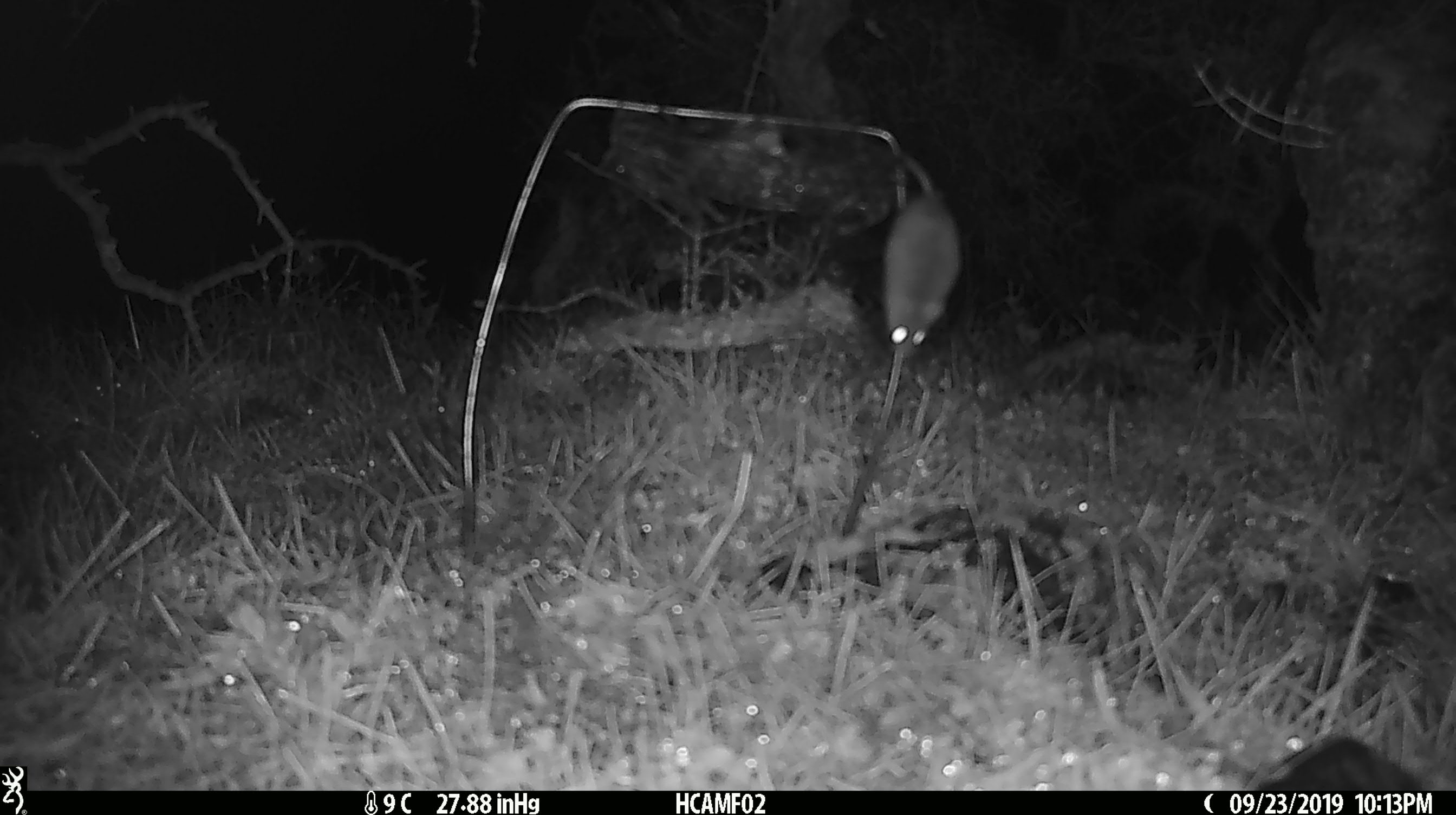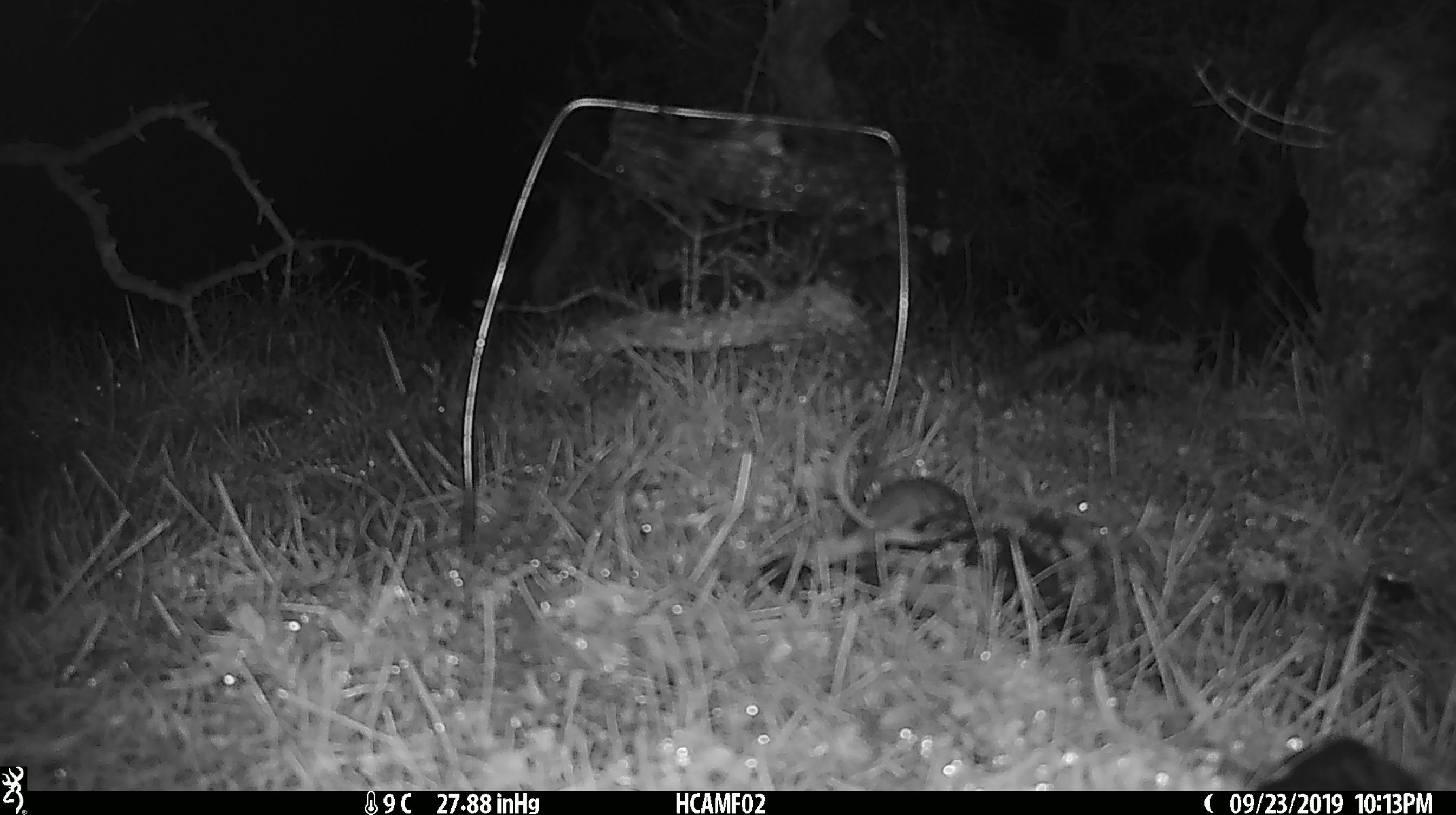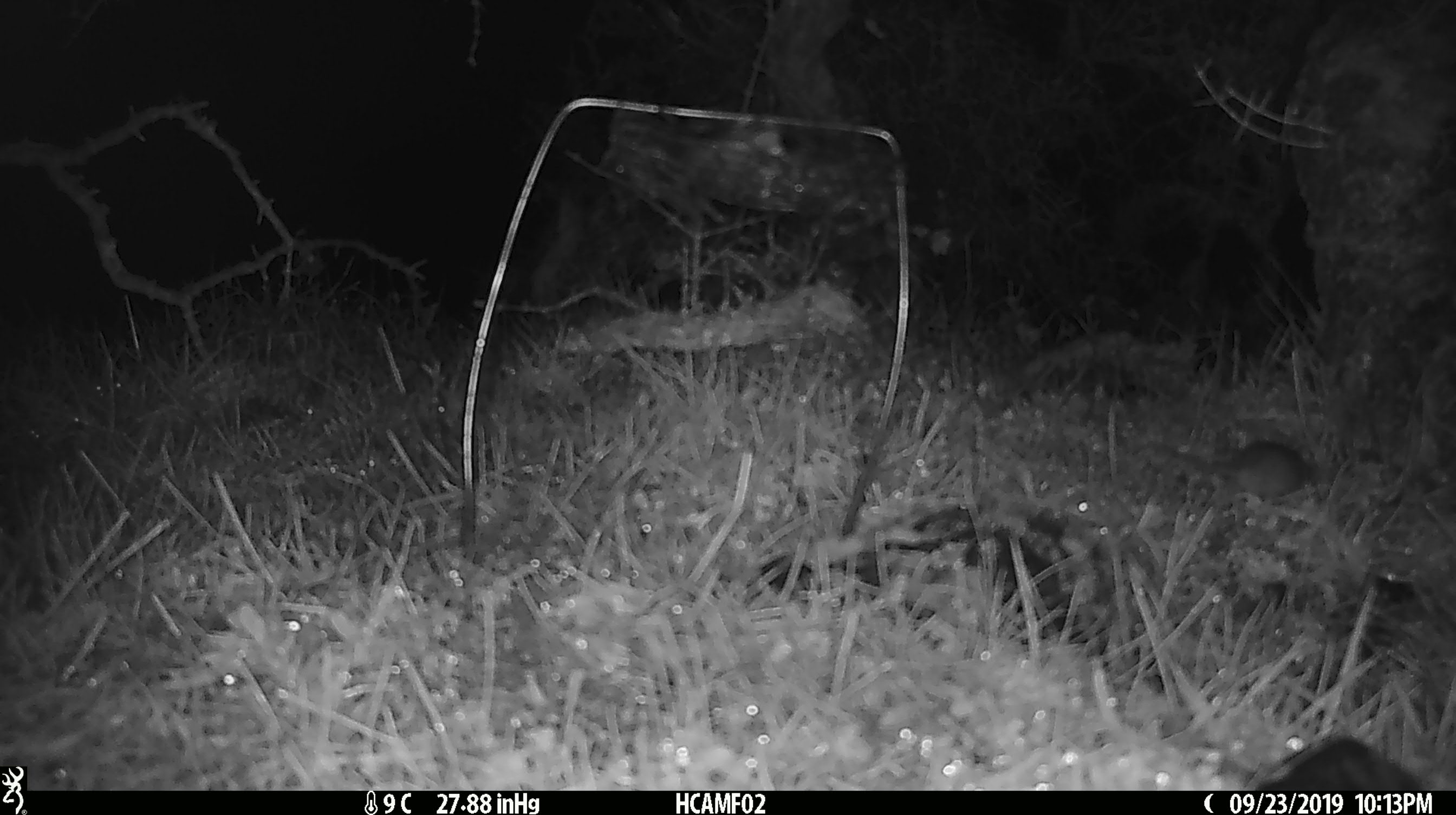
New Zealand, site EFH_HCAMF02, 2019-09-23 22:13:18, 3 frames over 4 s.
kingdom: Animalia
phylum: Chordata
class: Mammalia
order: Rodentia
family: Muridae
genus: Mus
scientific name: Mus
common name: mouse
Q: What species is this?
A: Mouse (Mus).